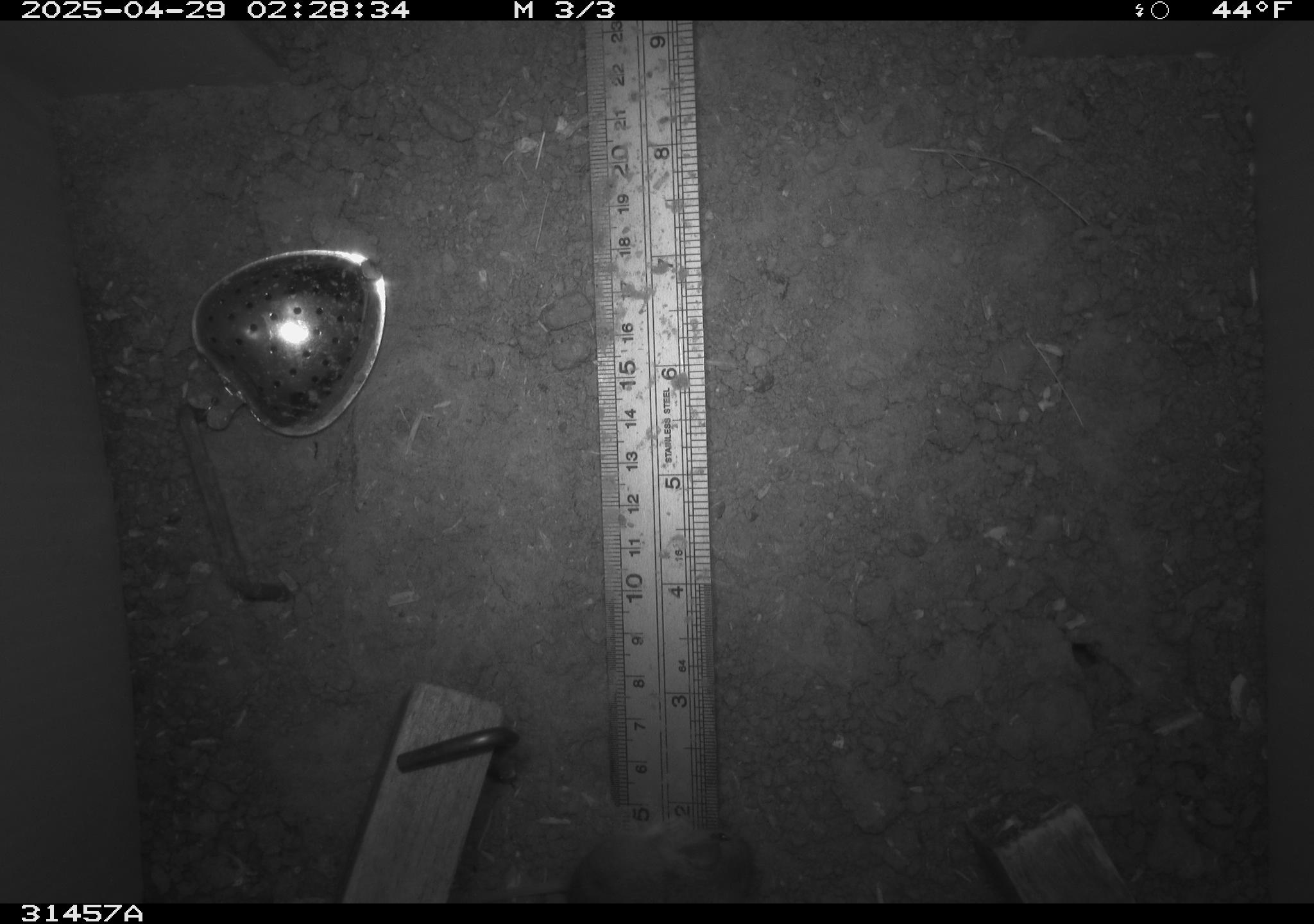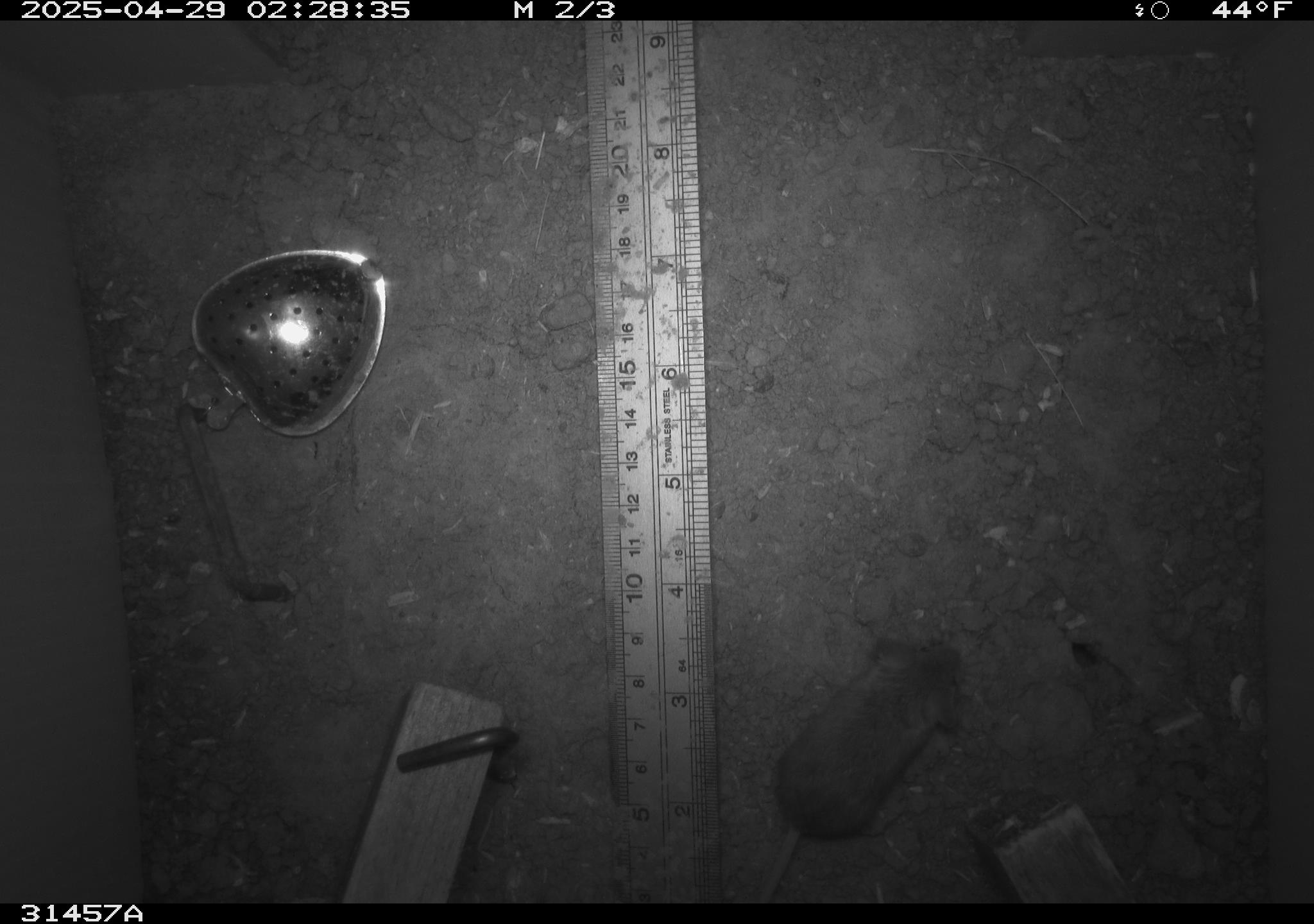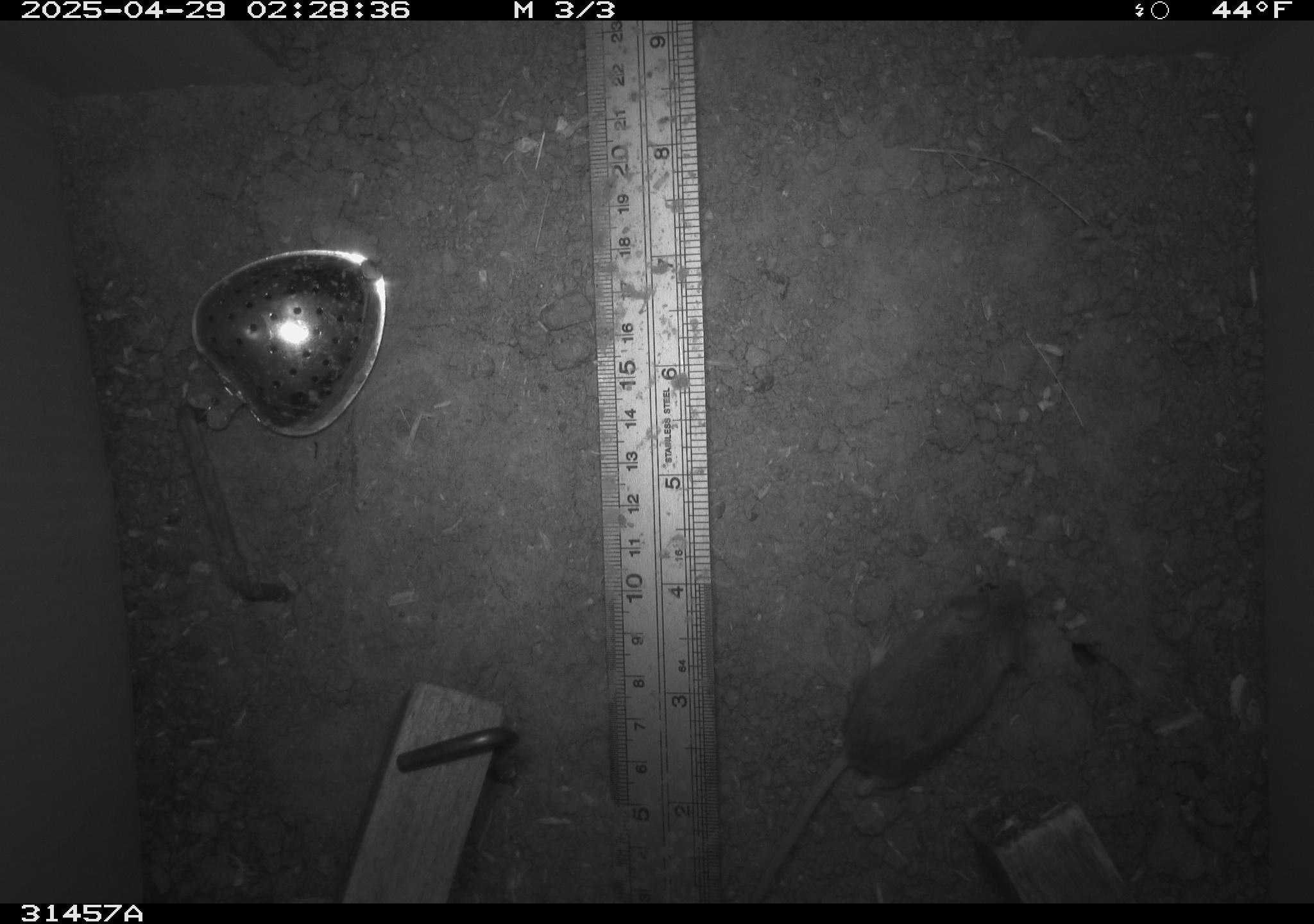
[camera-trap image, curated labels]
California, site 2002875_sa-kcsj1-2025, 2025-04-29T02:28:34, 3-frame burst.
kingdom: Animalia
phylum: Chordata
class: Mammalia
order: Rodentia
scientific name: Rodentia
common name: rodent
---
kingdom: Animalia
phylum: Chordata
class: Mammalia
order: Rodentia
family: Muridae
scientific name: Muridae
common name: murids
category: muridae family